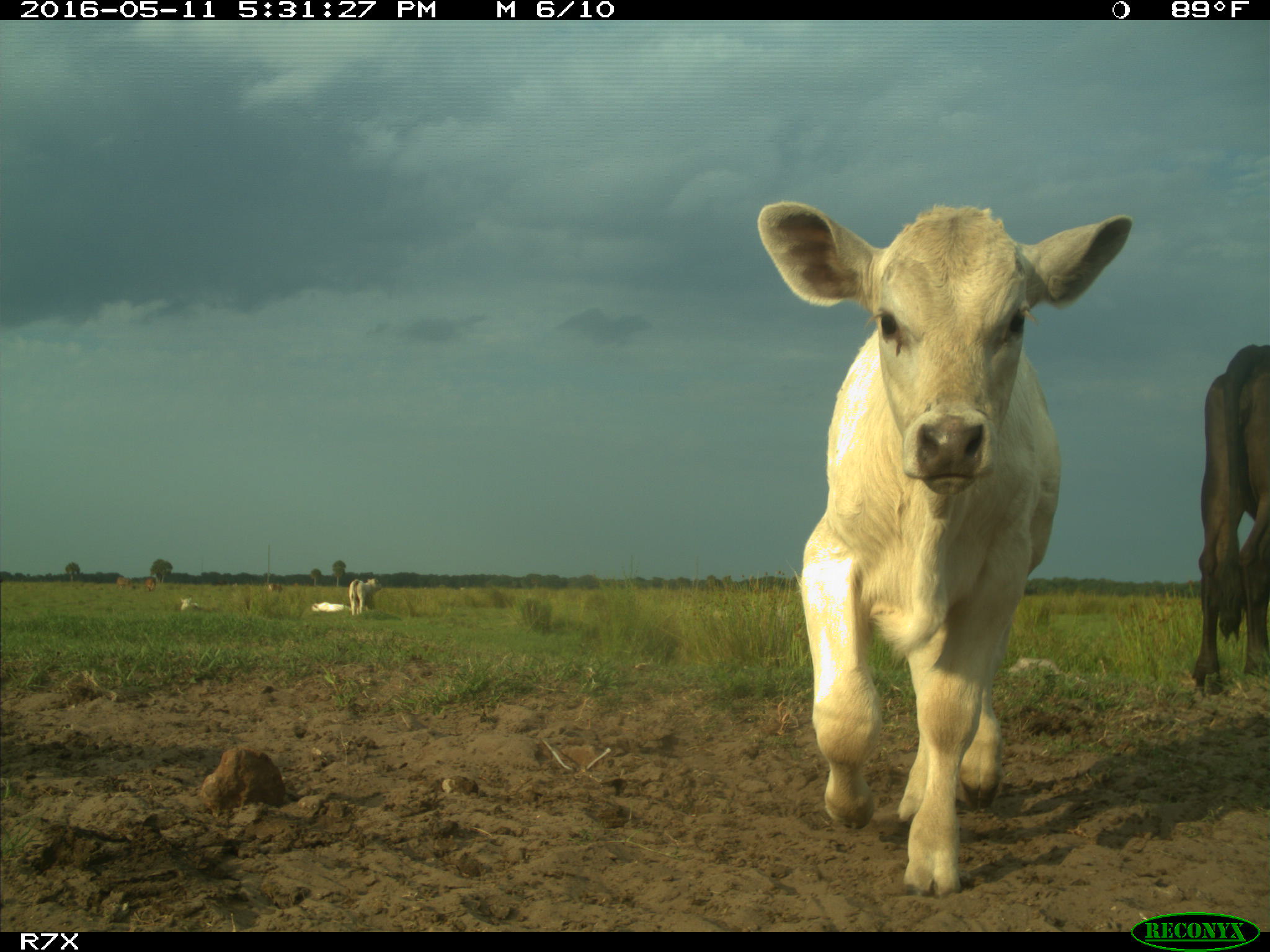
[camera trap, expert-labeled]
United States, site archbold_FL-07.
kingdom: Animalia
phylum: Chordata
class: Mammalia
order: Artiodactyla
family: Bovidae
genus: Bos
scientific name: Bos taurus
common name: domestic cow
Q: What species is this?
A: Bos taurus (domestic cow).